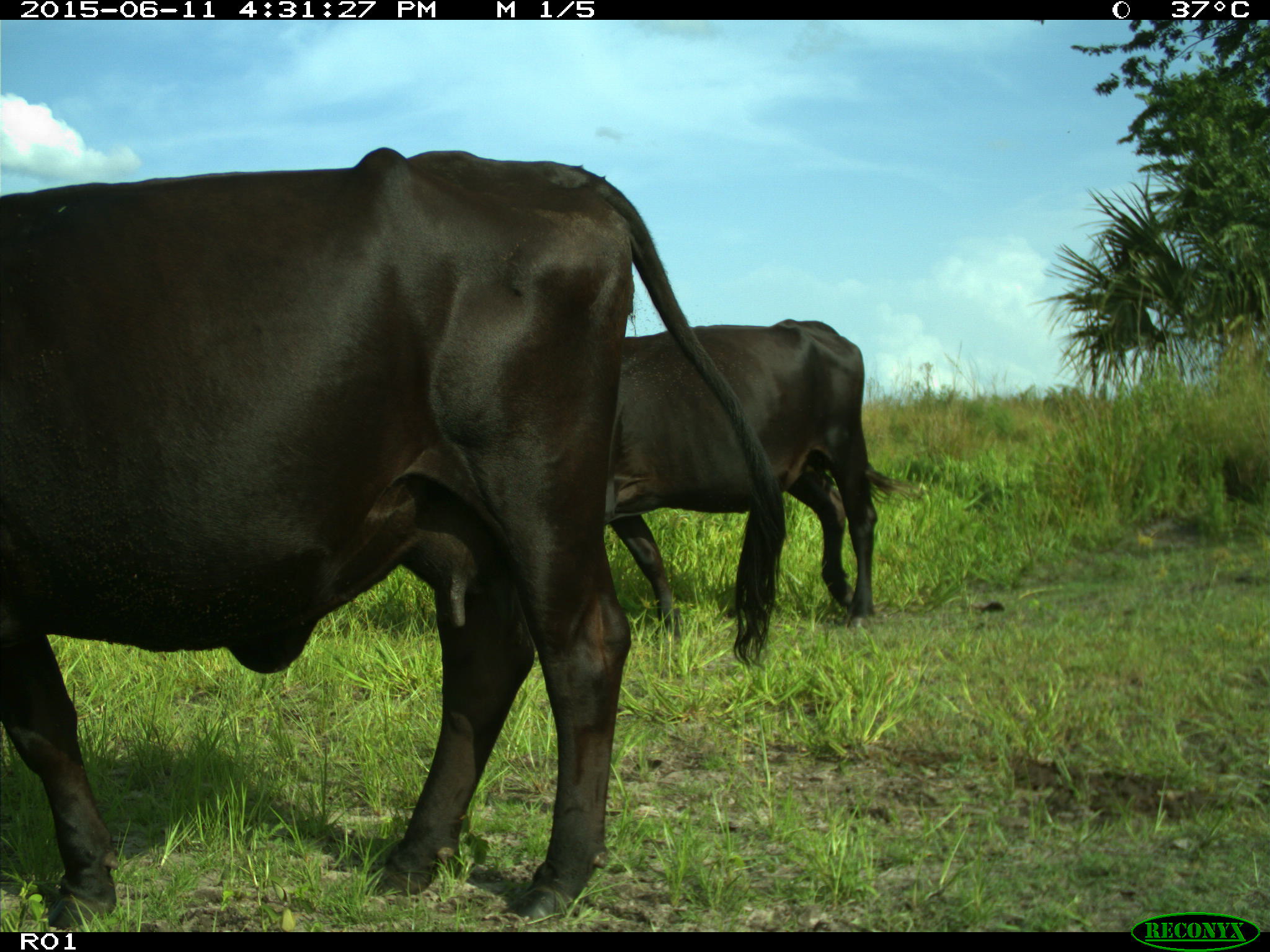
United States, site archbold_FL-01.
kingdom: Animalia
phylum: Chordata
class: Mammalia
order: Artiodactyla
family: Bovidae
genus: Bos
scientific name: Bos taurus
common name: domestic cow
Bos taurus (domestic cow).